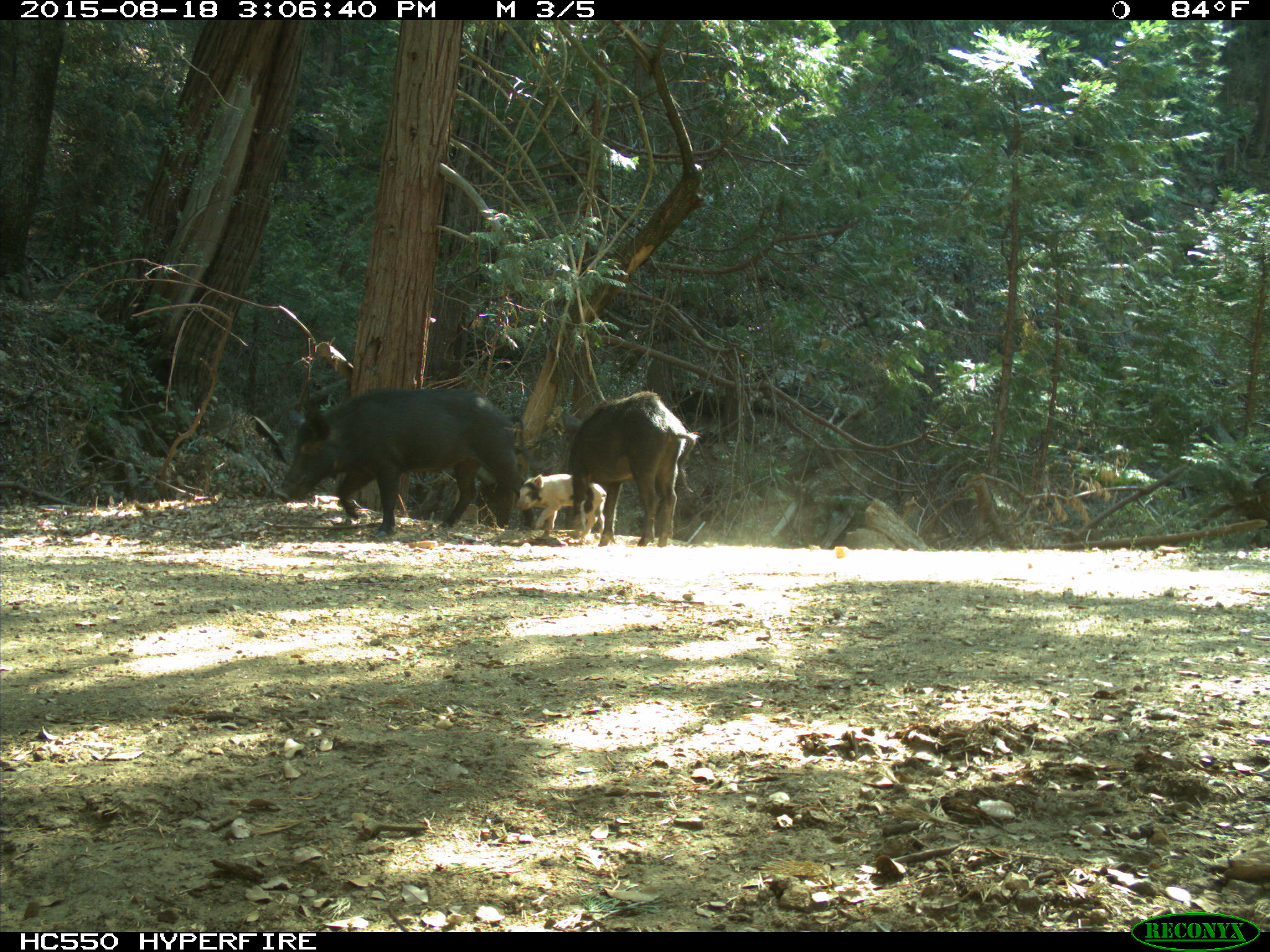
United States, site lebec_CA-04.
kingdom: Animalia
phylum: Chordata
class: Mammalia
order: Artiodactyla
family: Suidae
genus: Sus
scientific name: Sus scrofa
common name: wild boar